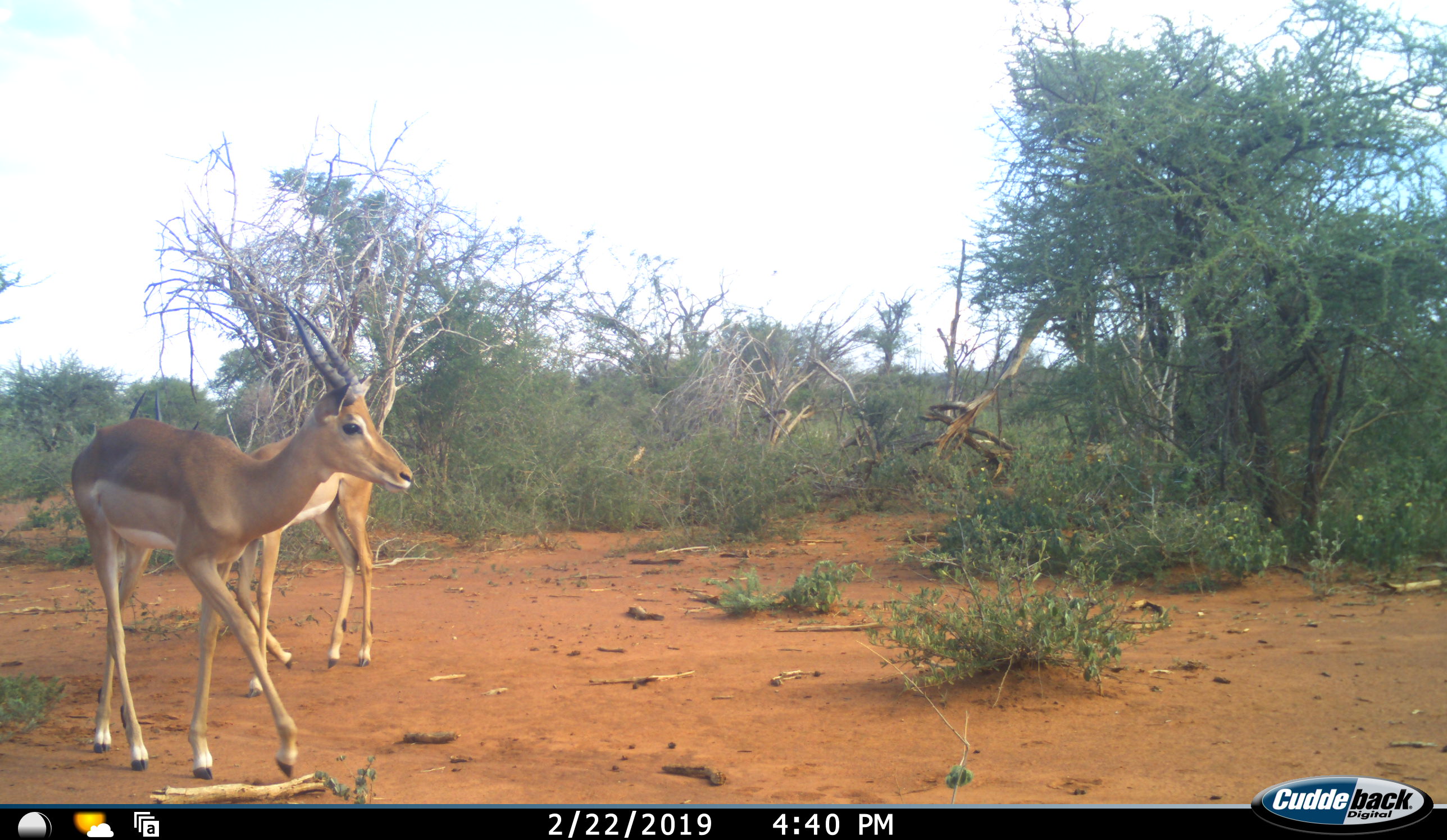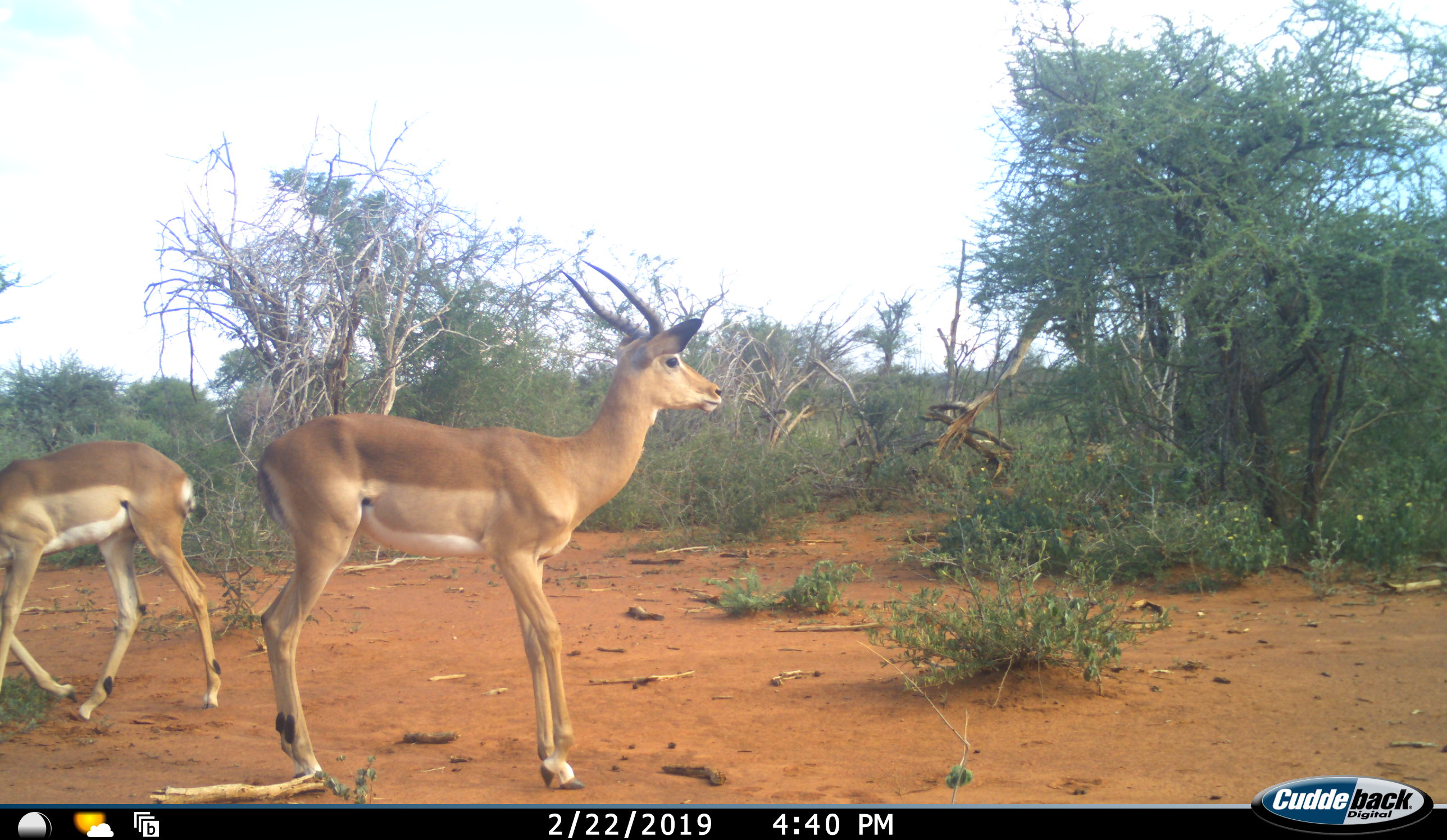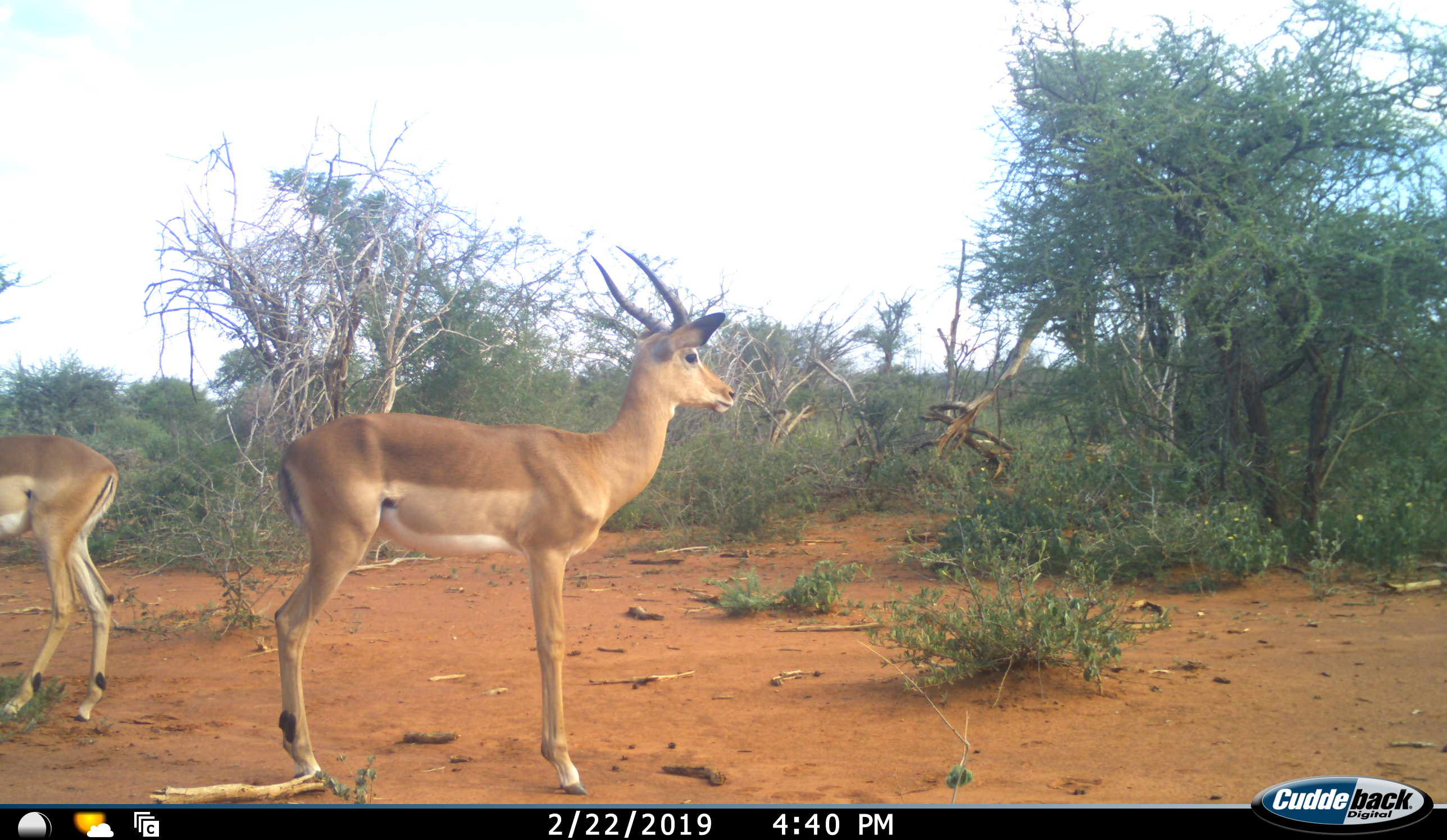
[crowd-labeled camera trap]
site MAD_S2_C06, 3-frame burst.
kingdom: Animalia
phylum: Chordata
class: Mammalia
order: Artiodactyla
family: Bovidae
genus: Aepyceros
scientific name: Aepyceros melampus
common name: impala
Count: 2.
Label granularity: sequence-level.